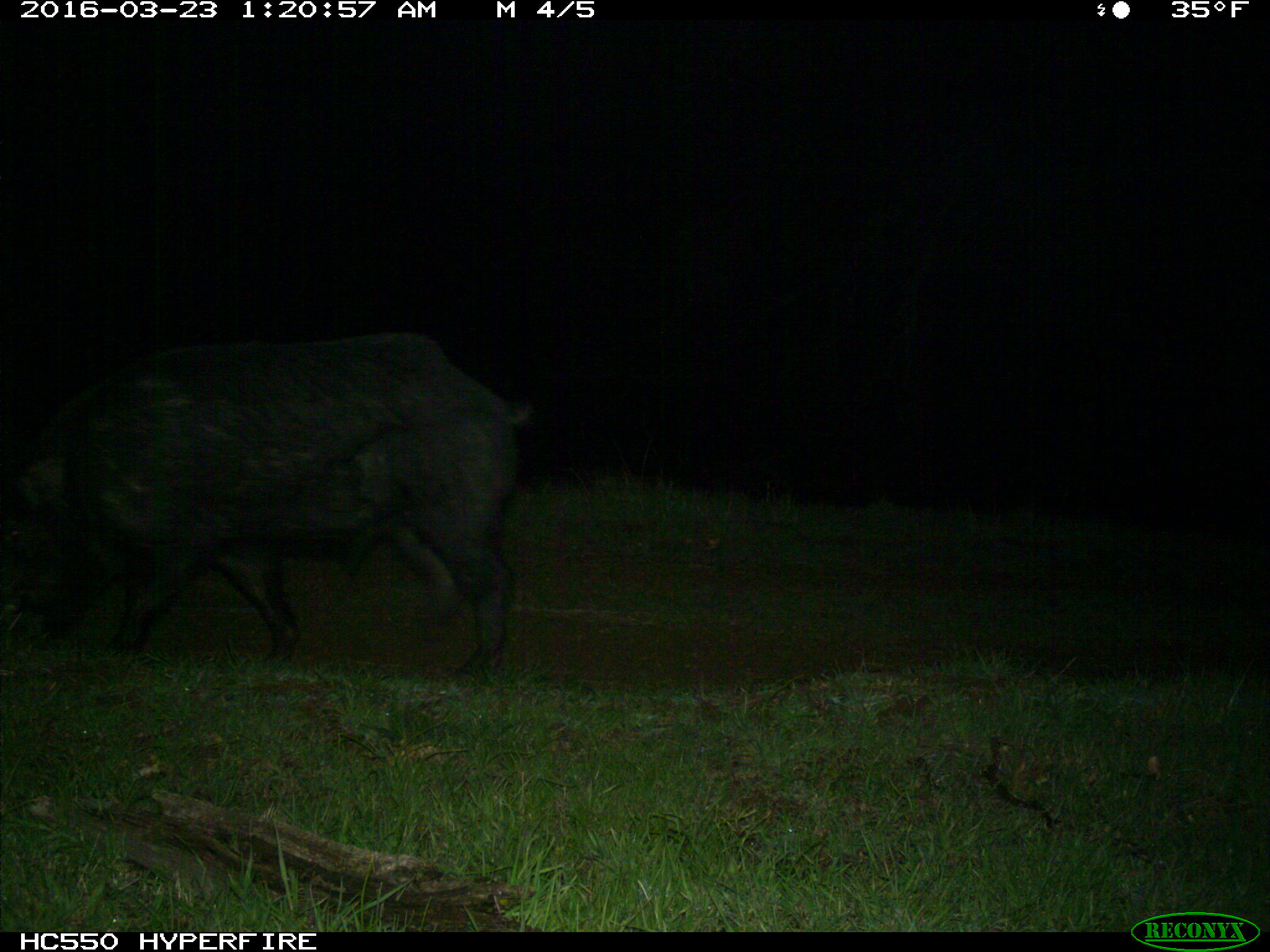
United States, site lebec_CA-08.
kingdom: Animalia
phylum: Chordata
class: Mammalia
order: Artiodactyla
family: Suidae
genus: Sus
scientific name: Sus scrofa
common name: wild boar